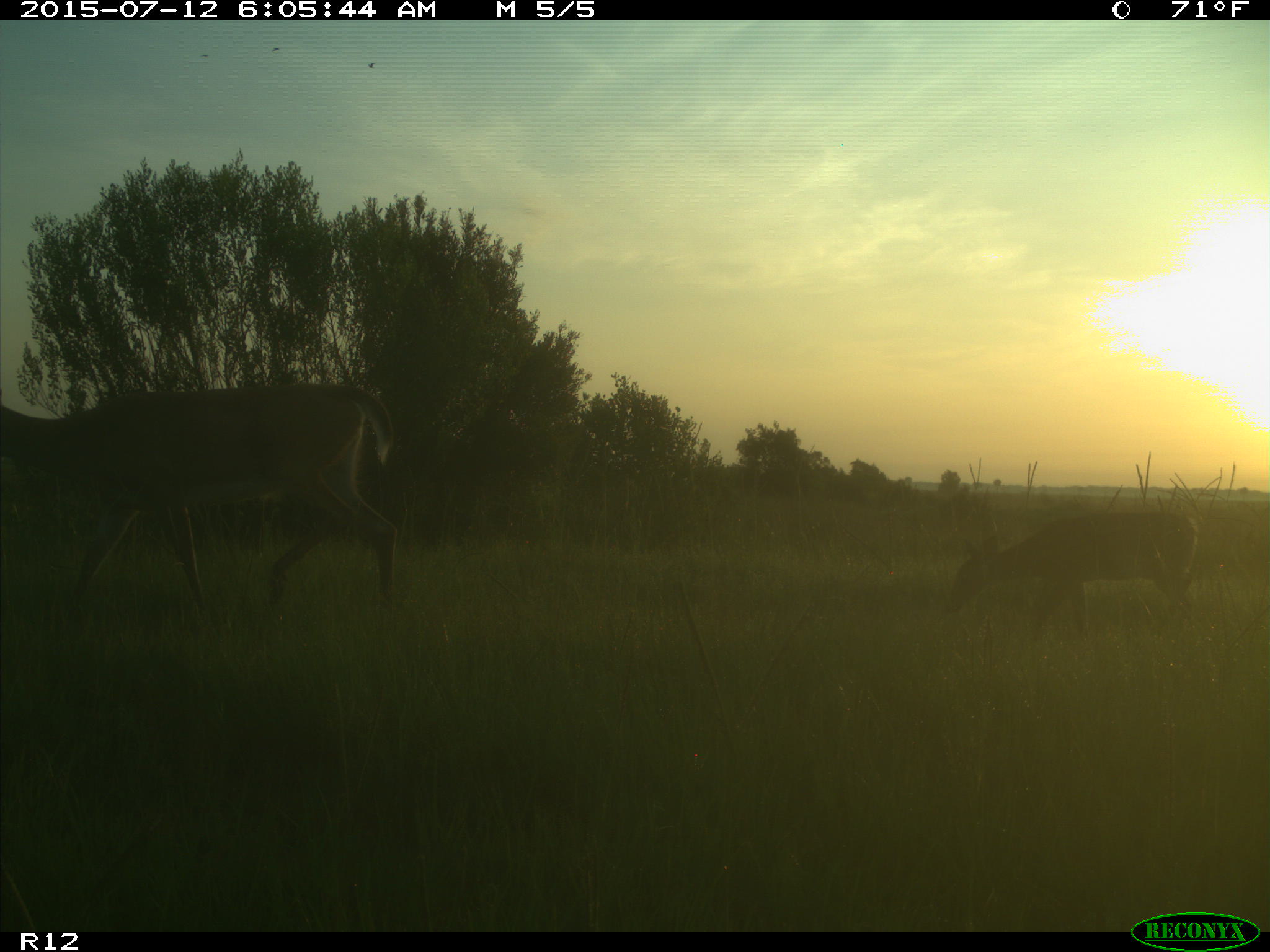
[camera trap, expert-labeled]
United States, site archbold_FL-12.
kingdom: Animalia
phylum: Chordata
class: Mammalia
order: Artiodactyla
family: Cervidae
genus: Odocoileus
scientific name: Odocoileus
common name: deer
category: unidentified deer